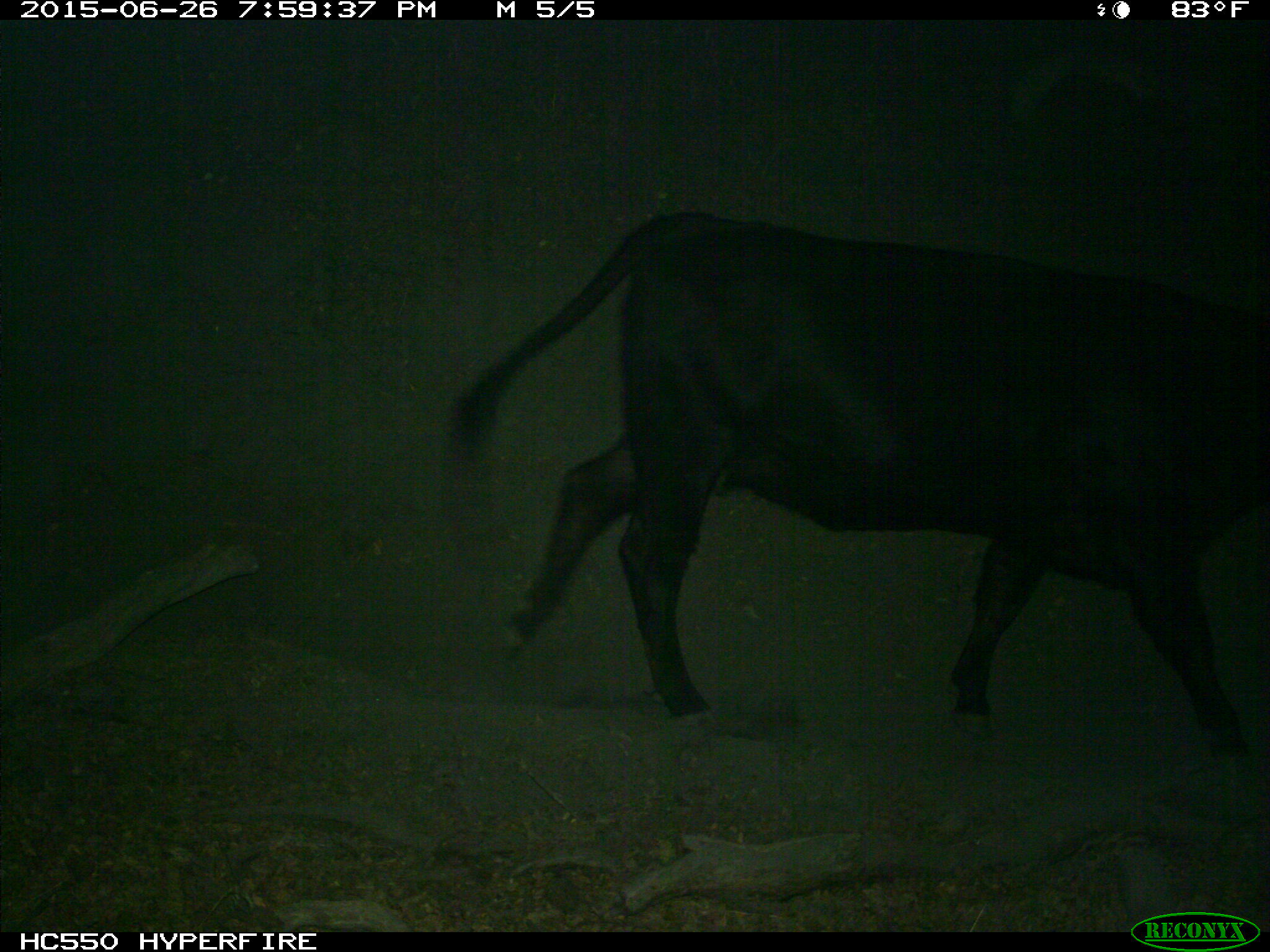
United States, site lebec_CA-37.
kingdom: Animalia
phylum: Chordata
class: Mammalia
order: Artiodactyla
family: Bovidae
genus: Bos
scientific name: Bos taurus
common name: domestic cow